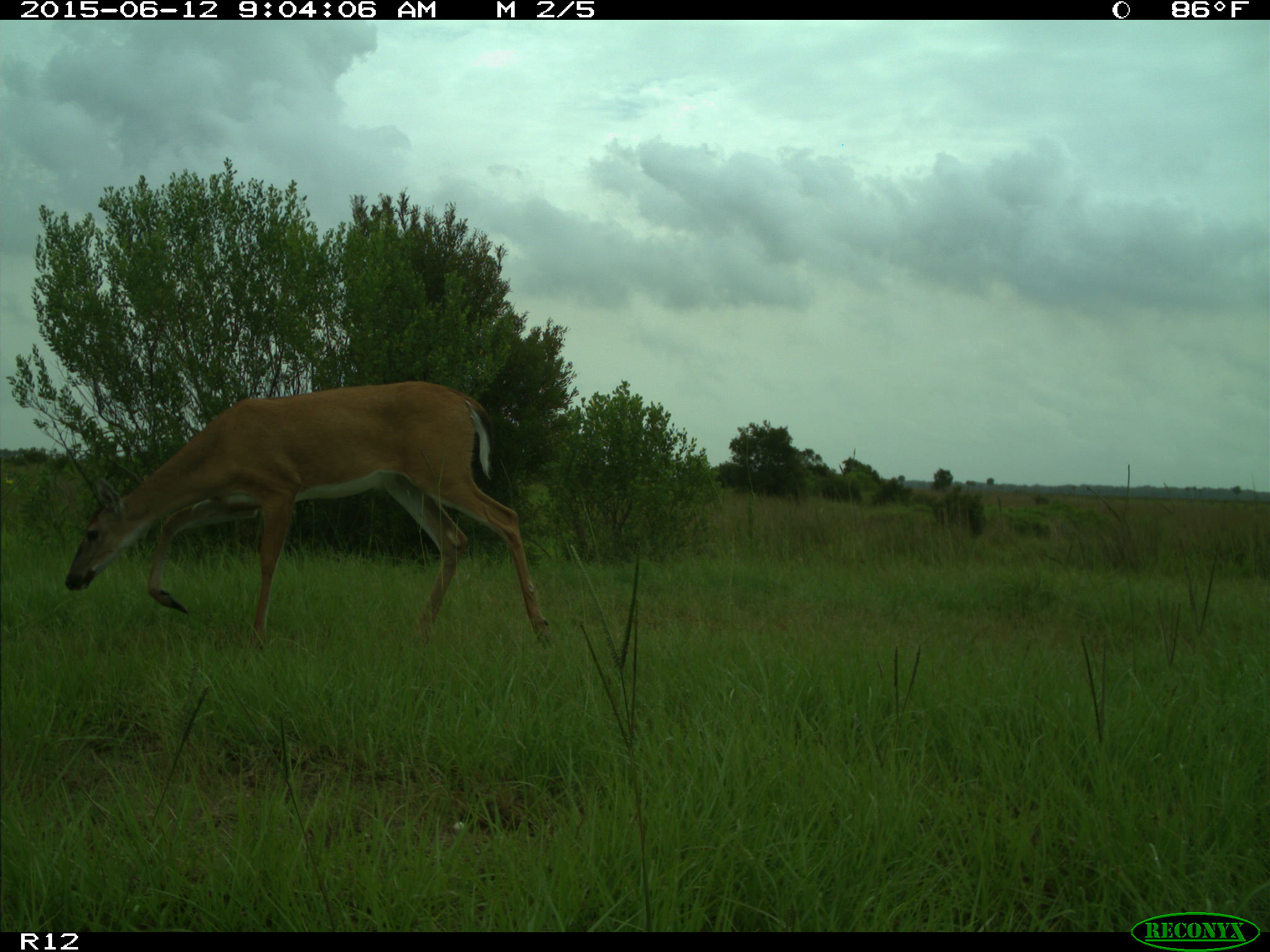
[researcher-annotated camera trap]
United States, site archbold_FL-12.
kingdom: Animalia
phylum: Chordata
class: Mammalia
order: Artiodactyla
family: Cervidae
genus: Odocoileus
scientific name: Odocoileus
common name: deer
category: unidentified deer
Unidentified deer (deer) (Odocoileus).